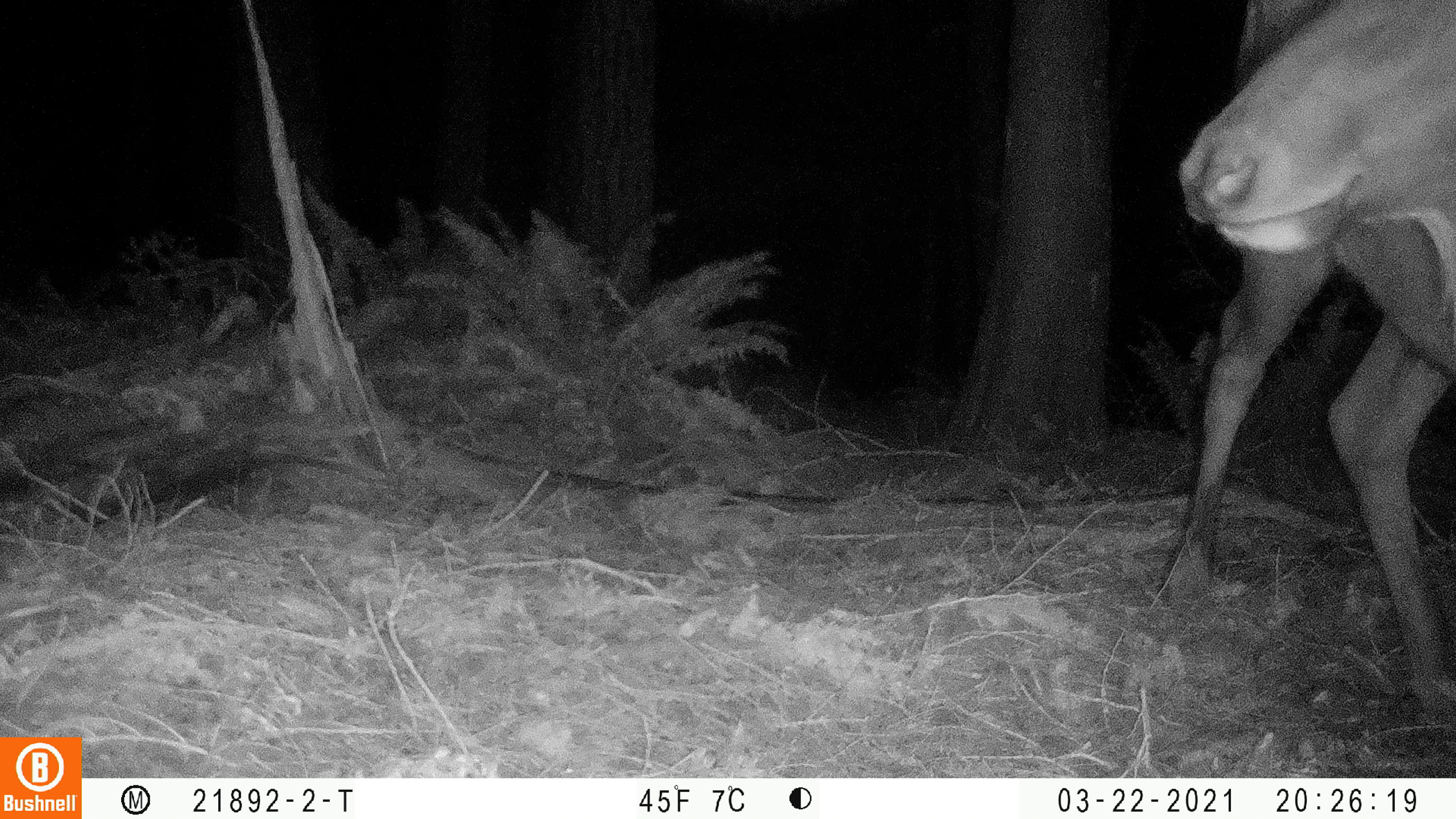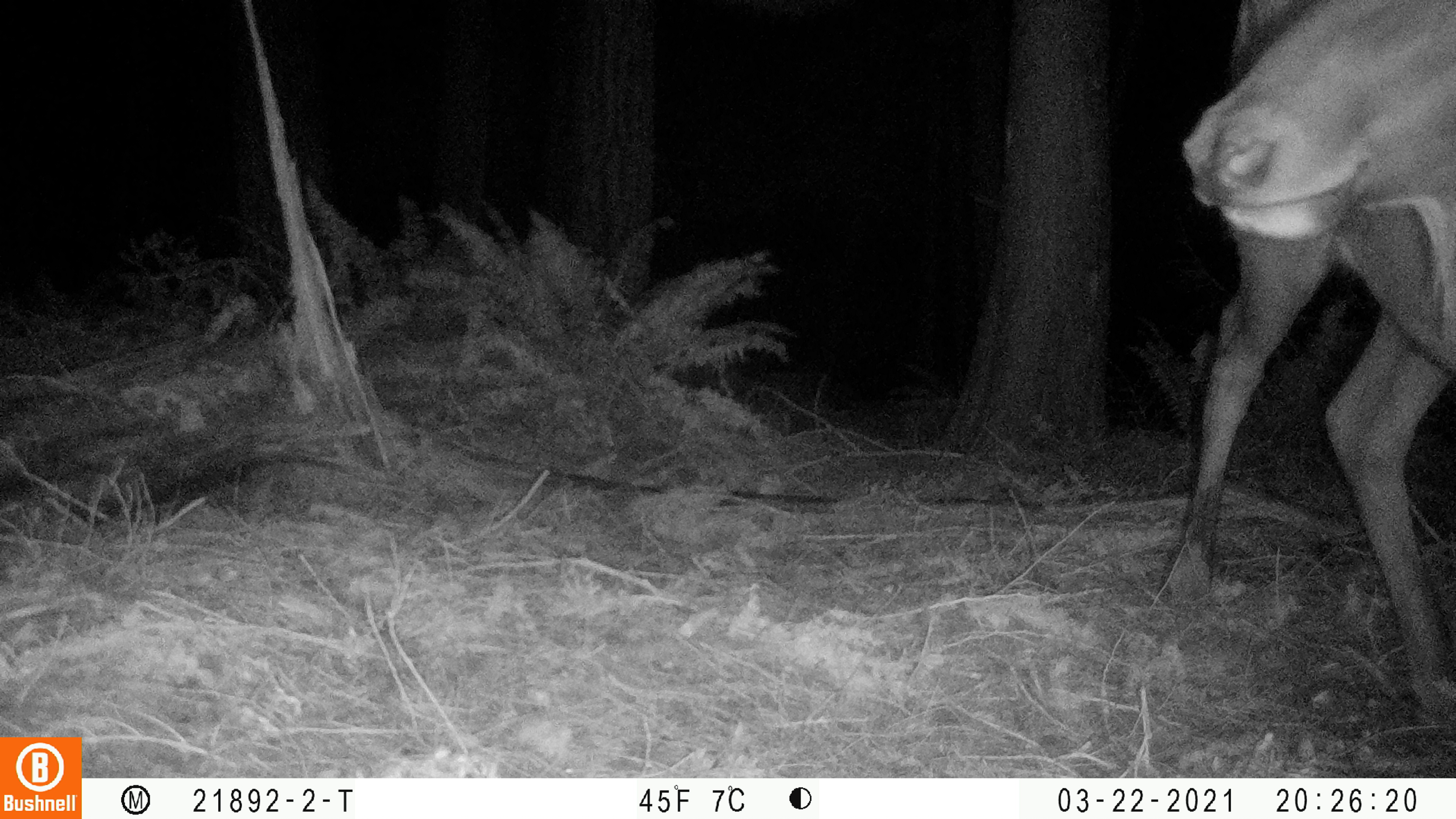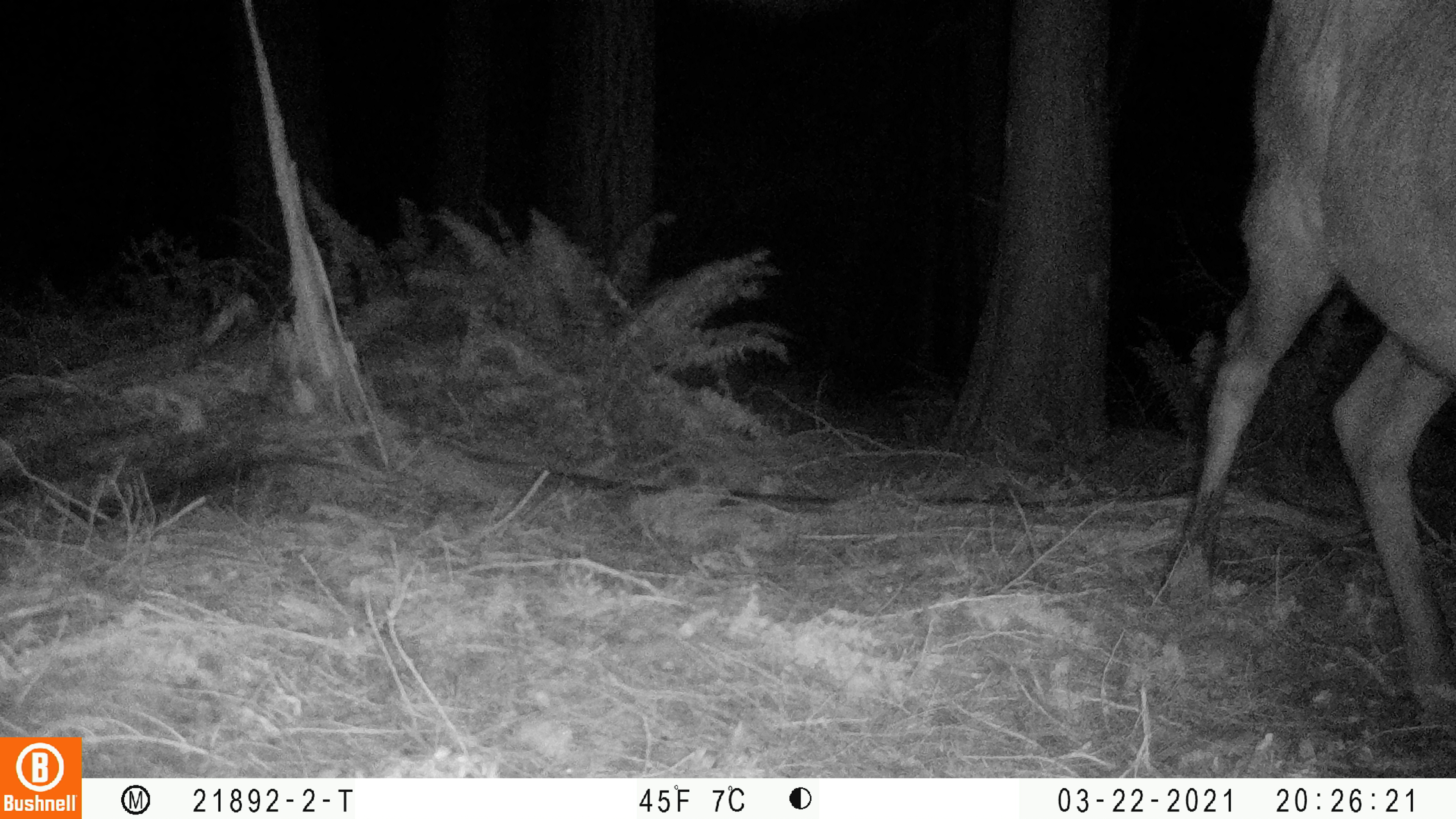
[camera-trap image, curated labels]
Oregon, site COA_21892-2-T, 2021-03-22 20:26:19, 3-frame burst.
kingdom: Animalia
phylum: Chordata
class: Mammalia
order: Artiodactyla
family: Cervidae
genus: Cervus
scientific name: Cervus canadensis roosevelti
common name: roosevelt elk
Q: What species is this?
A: Roosevelt elk (Cervus canadensis roosevelti).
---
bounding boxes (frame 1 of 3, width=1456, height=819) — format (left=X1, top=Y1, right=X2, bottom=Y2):
roosevelt elk: (left=1111, top=1, right=1455, bottom=756)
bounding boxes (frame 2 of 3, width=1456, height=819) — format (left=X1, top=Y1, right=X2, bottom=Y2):
roosevelt elk: (left=1126, top=0, right=1455, bottom=764)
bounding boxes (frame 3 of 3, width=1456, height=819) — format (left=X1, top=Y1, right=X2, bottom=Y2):
roosevelt elk: (left=1139, top=2, right=1453, bottom=760)